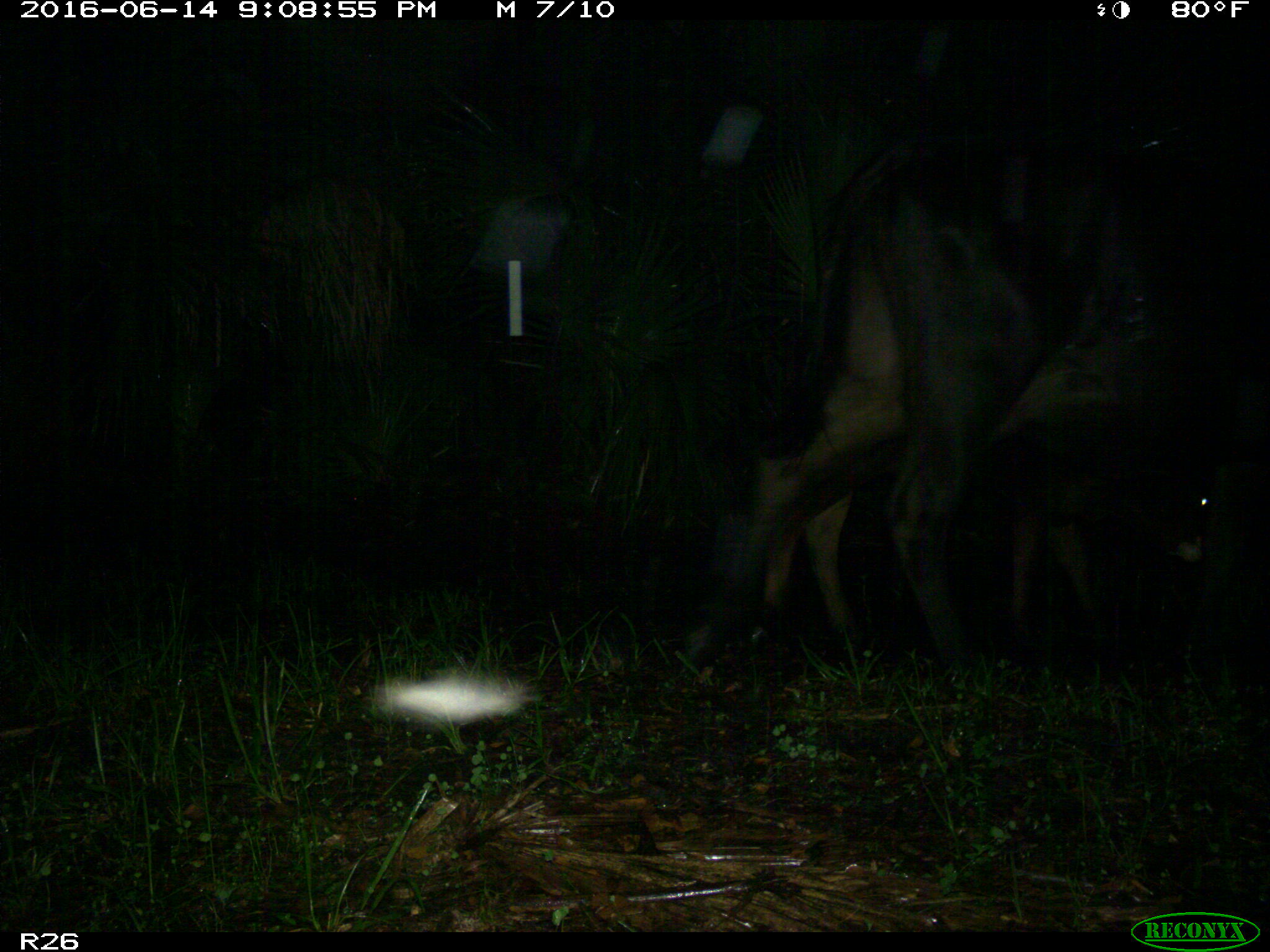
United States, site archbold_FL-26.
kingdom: Animalia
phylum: Chordata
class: Mammalia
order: Artiodactyla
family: Bovidae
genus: Bos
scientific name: Bos taurus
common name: domestic cow